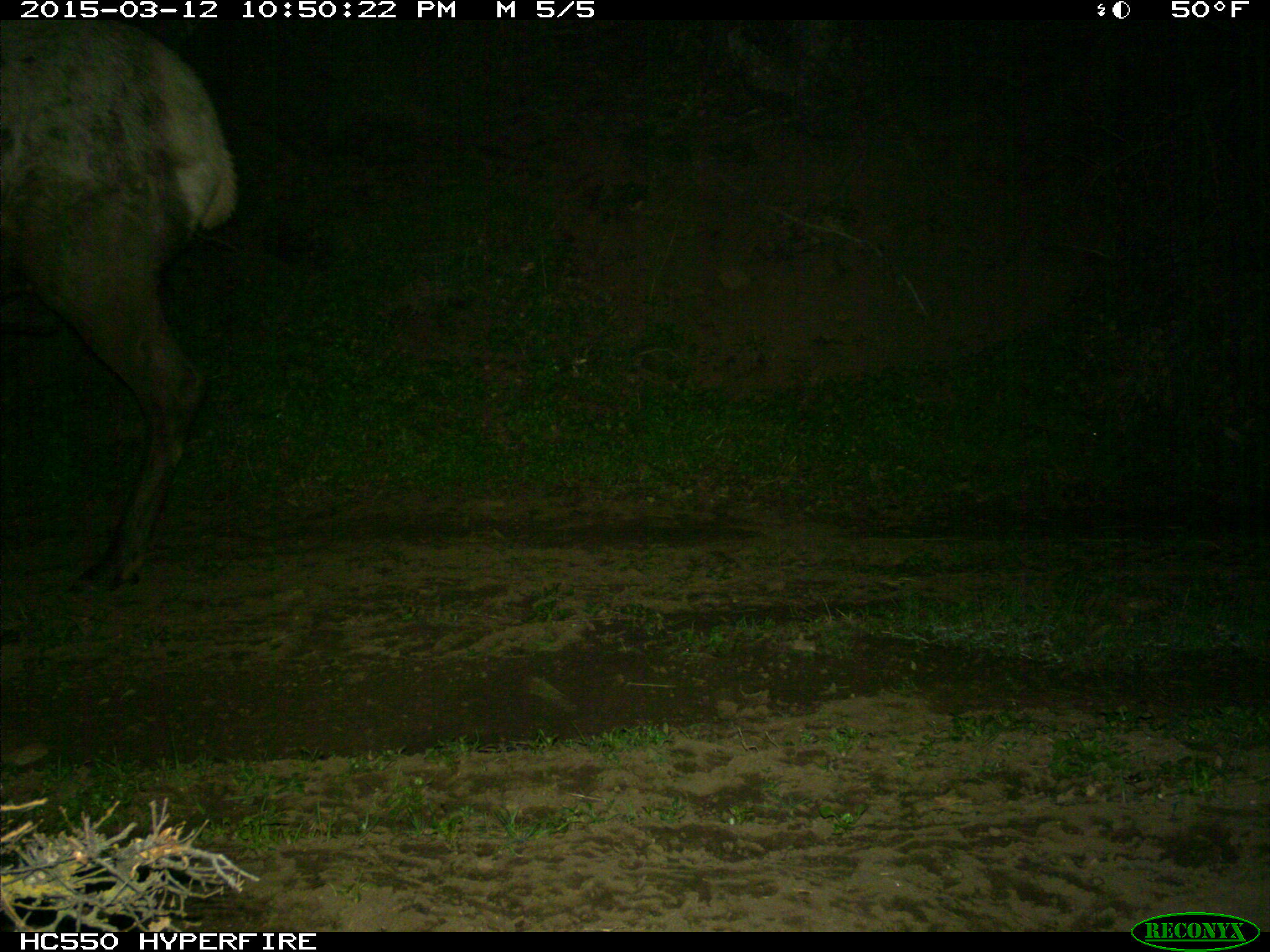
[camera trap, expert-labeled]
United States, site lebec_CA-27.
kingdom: Animalia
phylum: Chordata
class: Mammalia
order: Artiodactyla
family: Cervidae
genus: Cervus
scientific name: Cervus canadensis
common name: elk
Cervus canadensis (elk).